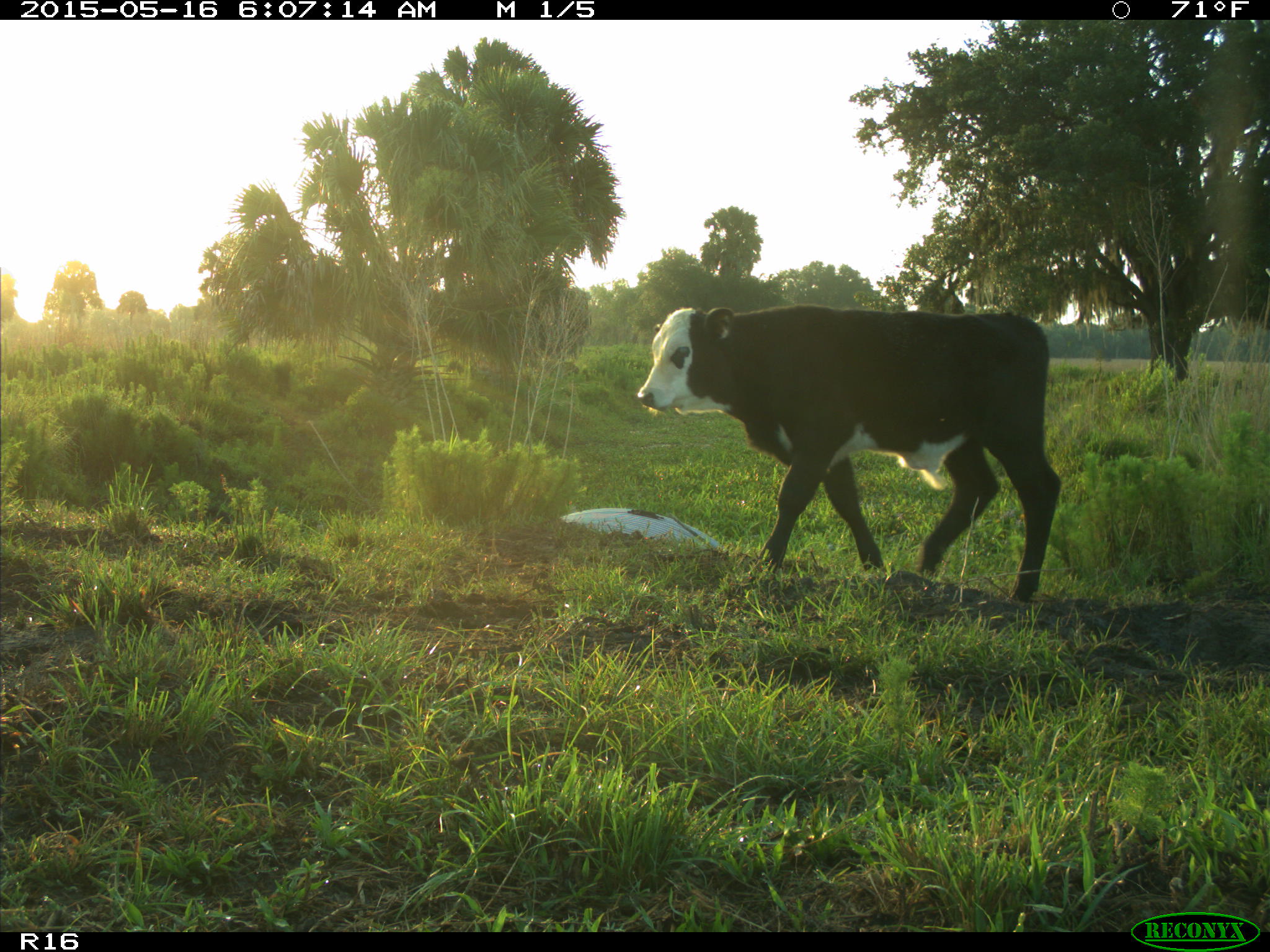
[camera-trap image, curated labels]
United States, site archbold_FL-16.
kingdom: Animalia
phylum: Chordata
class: Mammalia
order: Artiodactyla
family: Bovidae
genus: Bos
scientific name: Bos taurus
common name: domestic cow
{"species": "Bos taurus (domestic cow)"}